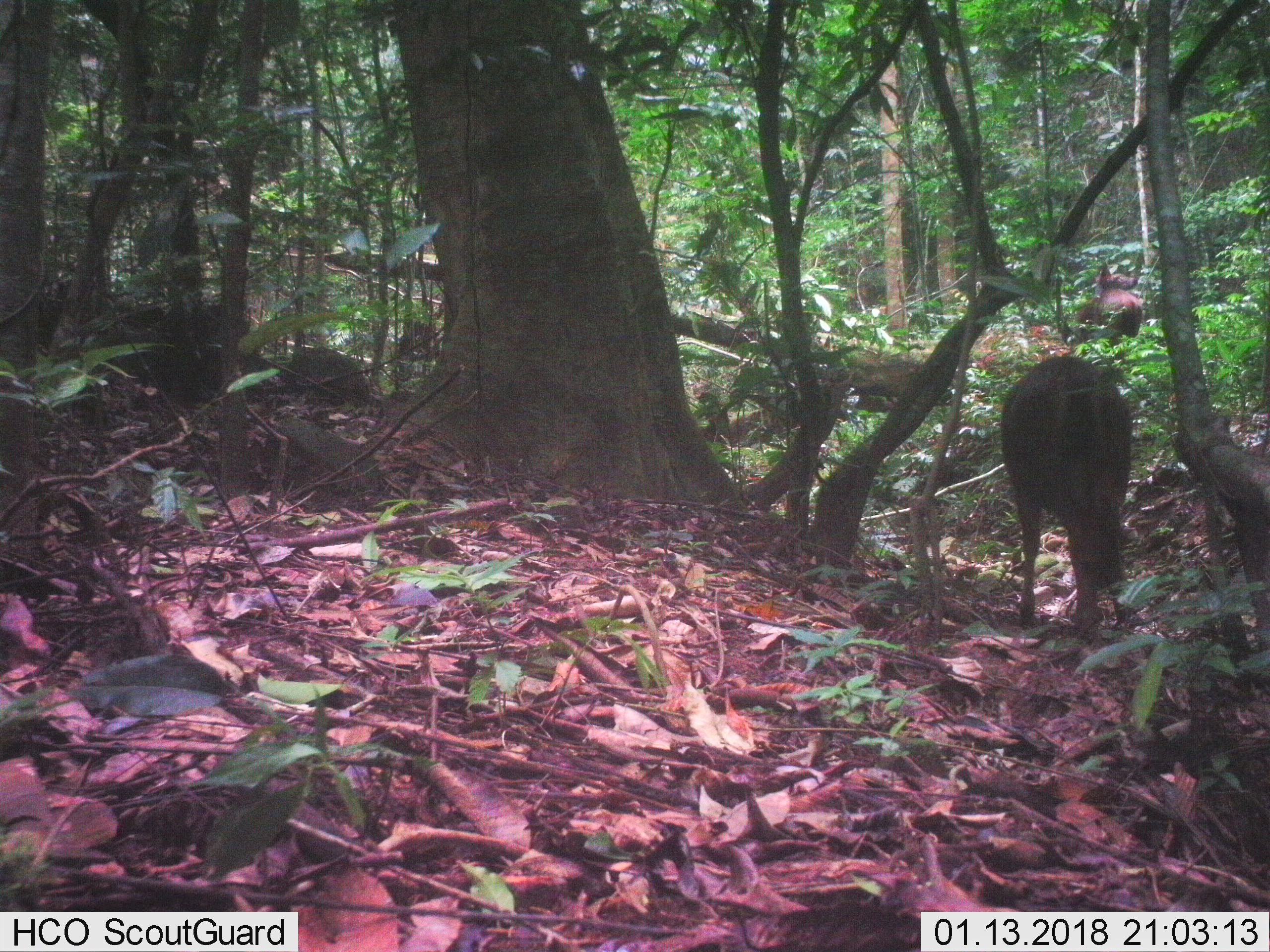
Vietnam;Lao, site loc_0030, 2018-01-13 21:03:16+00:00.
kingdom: Animalia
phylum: Chordata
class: Mammalia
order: Artiodactyla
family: Cervidae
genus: Rusa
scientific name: Rusa unicolor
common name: sambar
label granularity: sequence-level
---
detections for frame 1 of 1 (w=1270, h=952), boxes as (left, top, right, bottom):
sambar: (997, 352, 1136, 634); (1077, 289, 1143, 339); (1094, 263, 1138, 290)